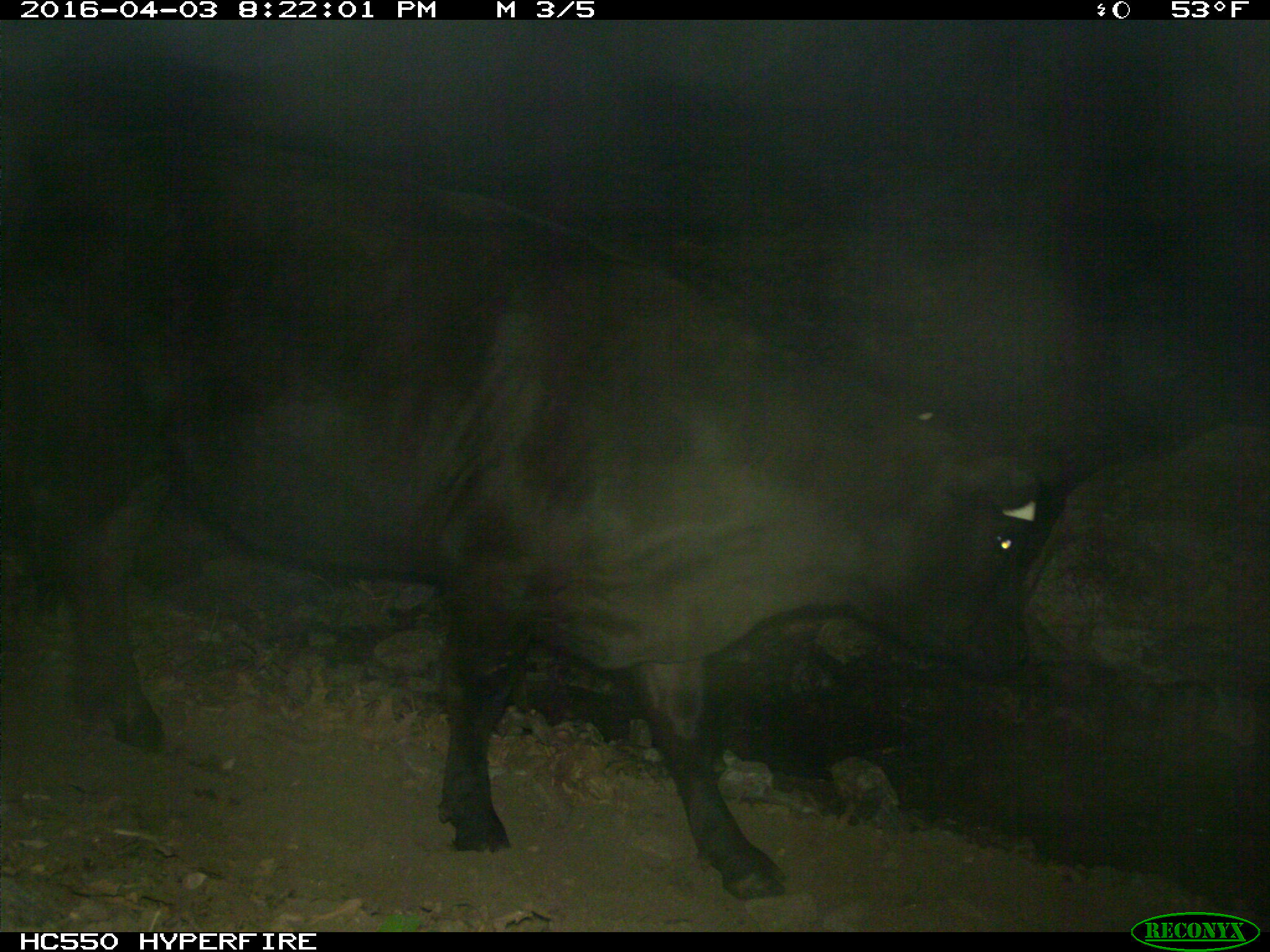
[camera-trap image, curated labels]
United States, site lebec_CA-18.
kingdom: Animalia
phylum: Chordata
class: Mammalia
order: Artiodactyla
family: Bovidae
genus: Bos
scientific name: Bos taurus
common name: domestic cow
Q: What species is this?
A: Bos taurus (domestic cow).